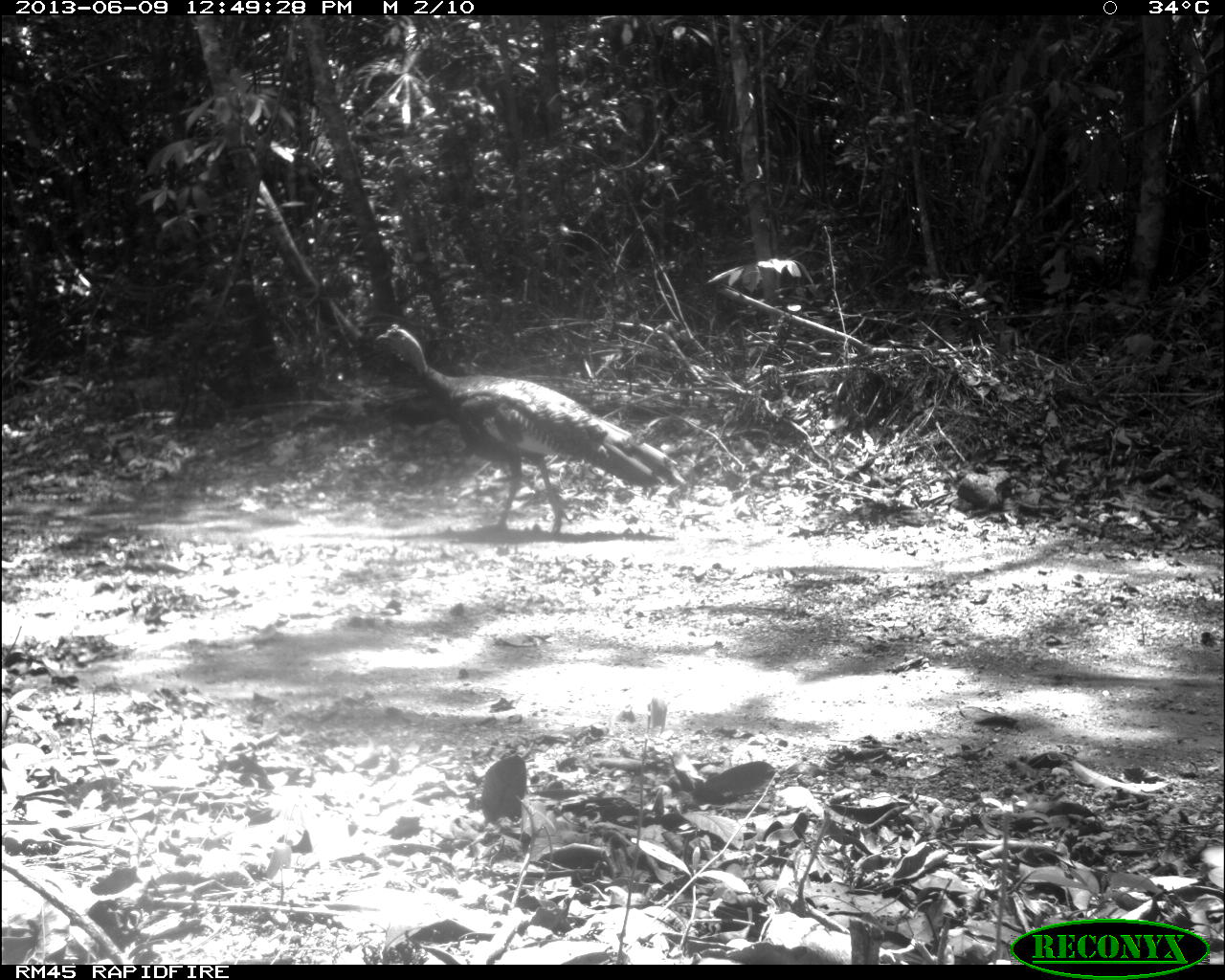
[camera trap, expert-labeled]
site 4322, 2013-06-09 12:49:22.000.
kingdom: Animalia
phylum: Chordata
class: Aves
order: Galliformes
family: Phasianidae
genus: Meleagris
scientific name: Meleagris ocellata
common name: ocellated turkey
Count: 1.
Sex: male.